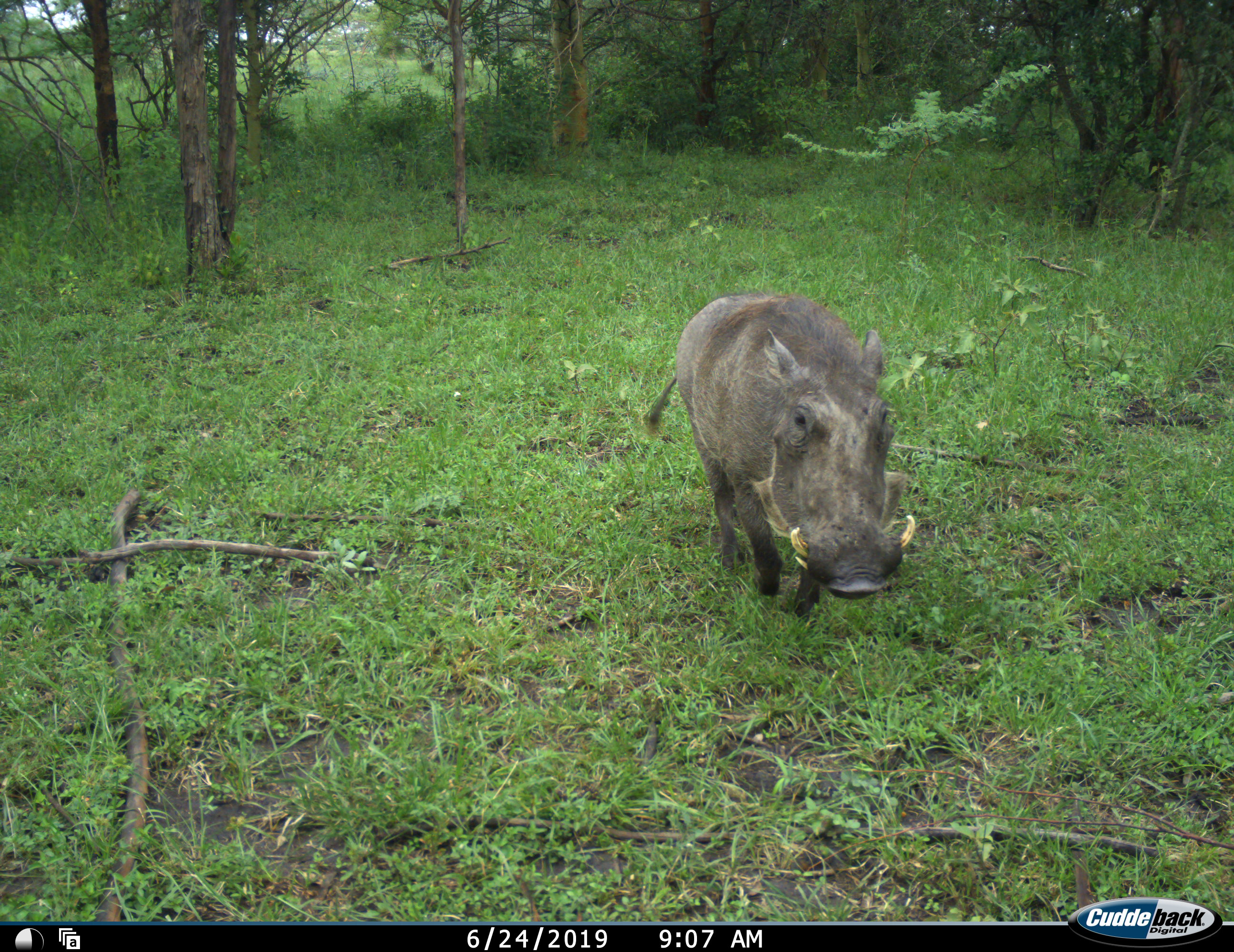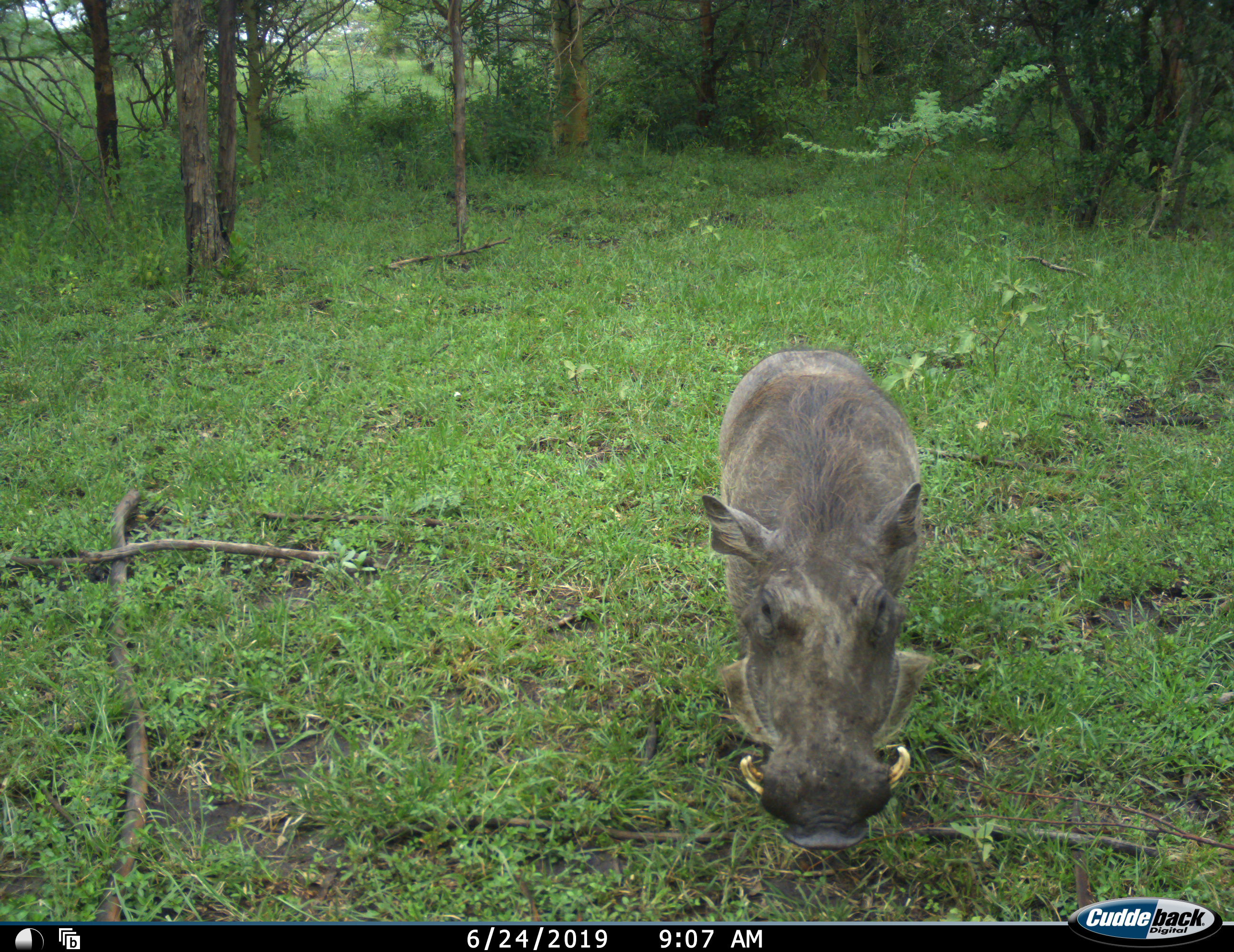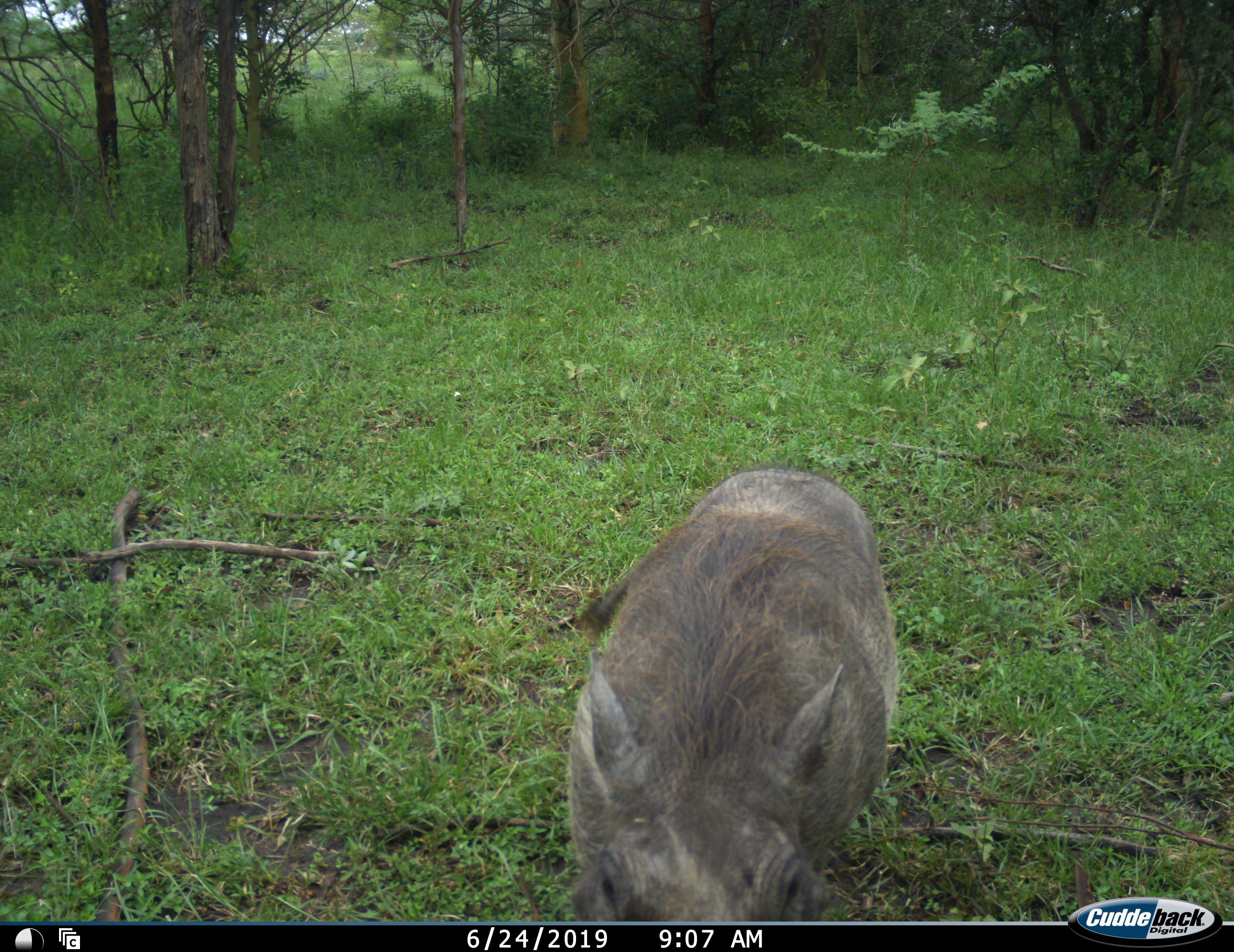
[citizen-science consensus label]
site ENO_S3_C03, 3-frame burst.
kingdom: Animalia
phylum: Chordata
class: Mammalia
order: Artiodactyla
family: Suidae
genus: Phacochoerus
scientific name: Phacochoerus africanus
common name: warthog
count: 1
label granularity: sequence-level